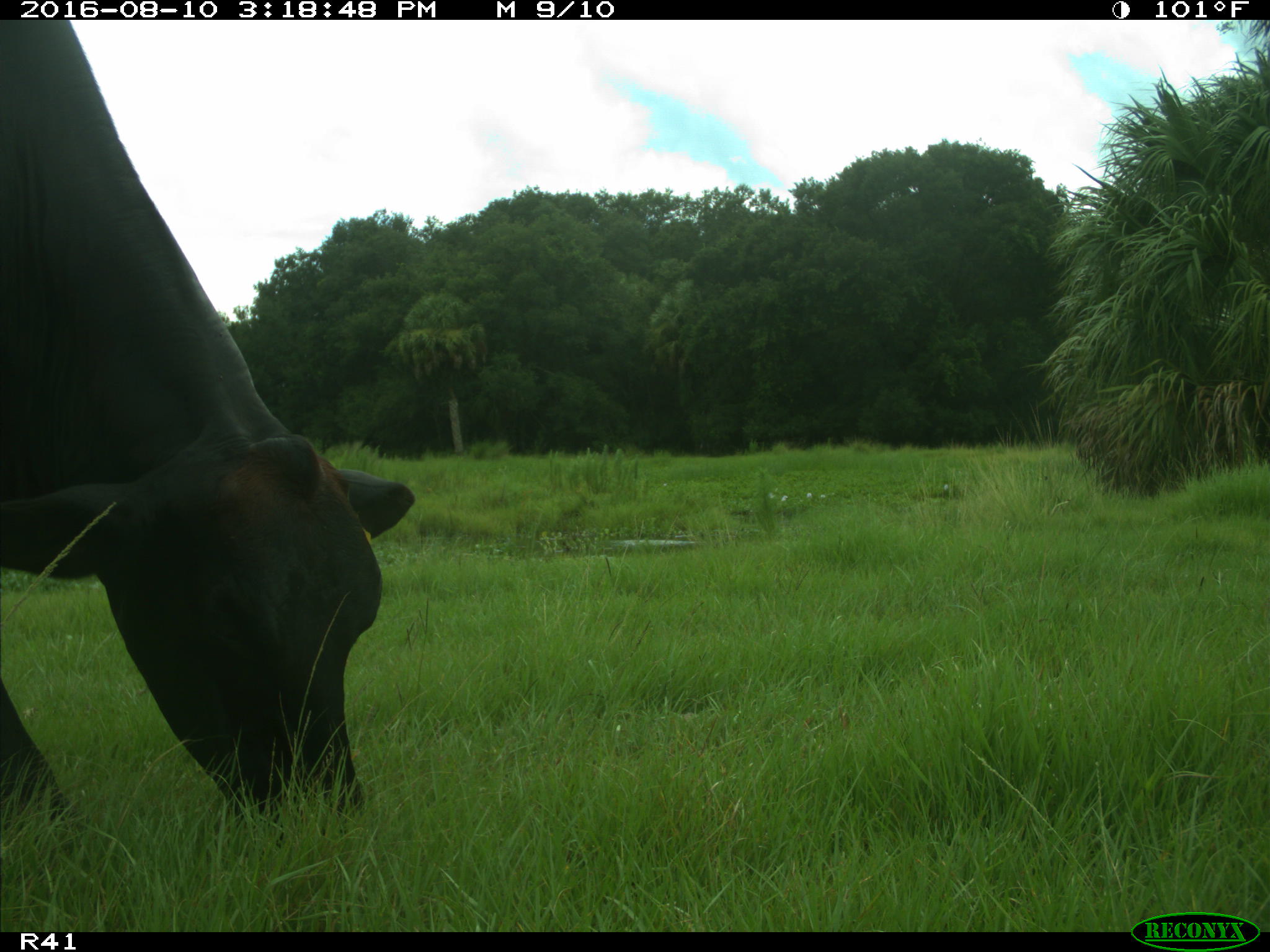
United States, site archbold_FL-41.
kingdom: Animalia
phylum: Chordata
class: Mammalia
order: Artiodactyla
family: Bovidae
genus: Bos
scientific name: Bos taurus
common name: domestic cow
Bos taurus (domestic cow).